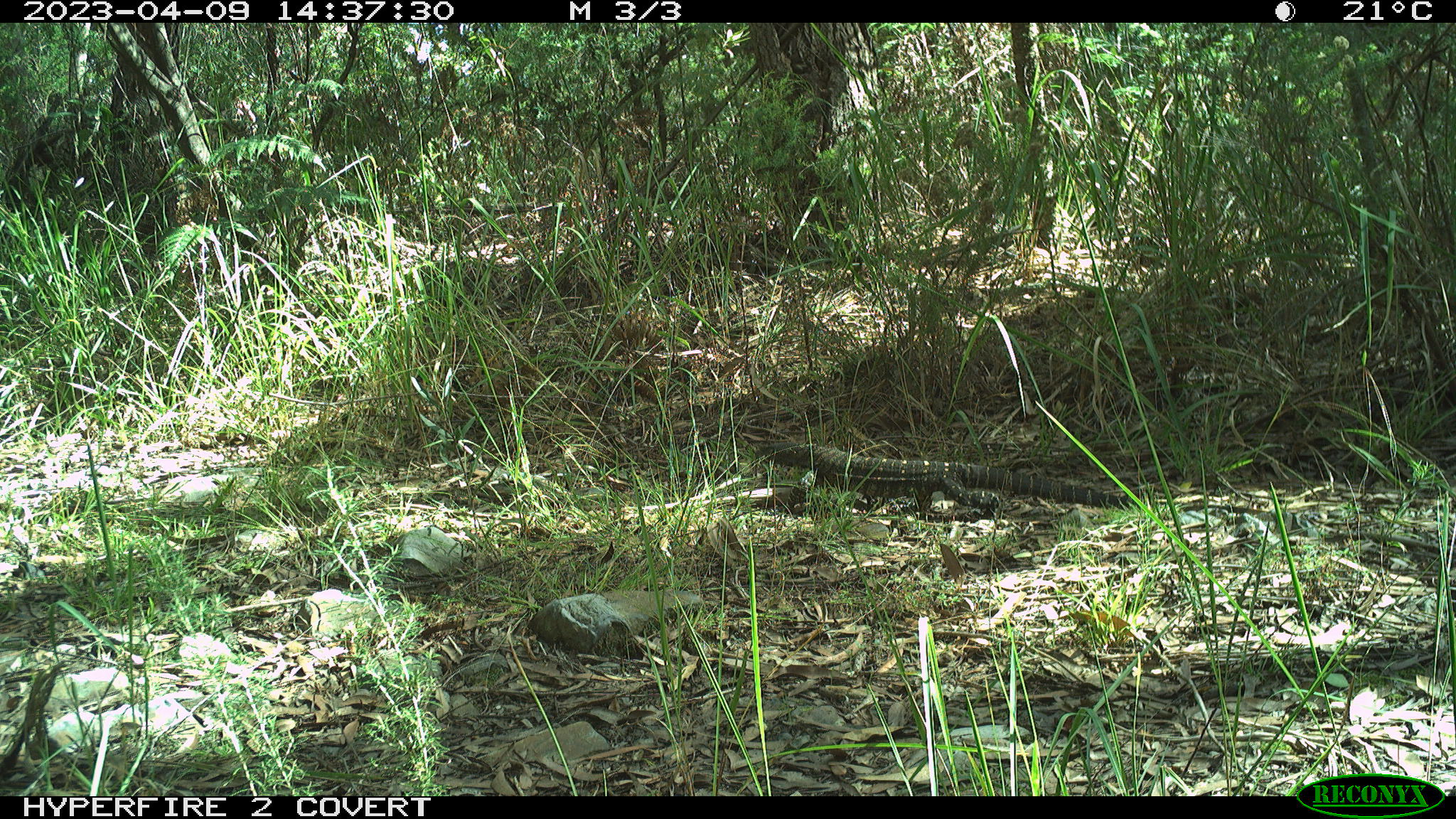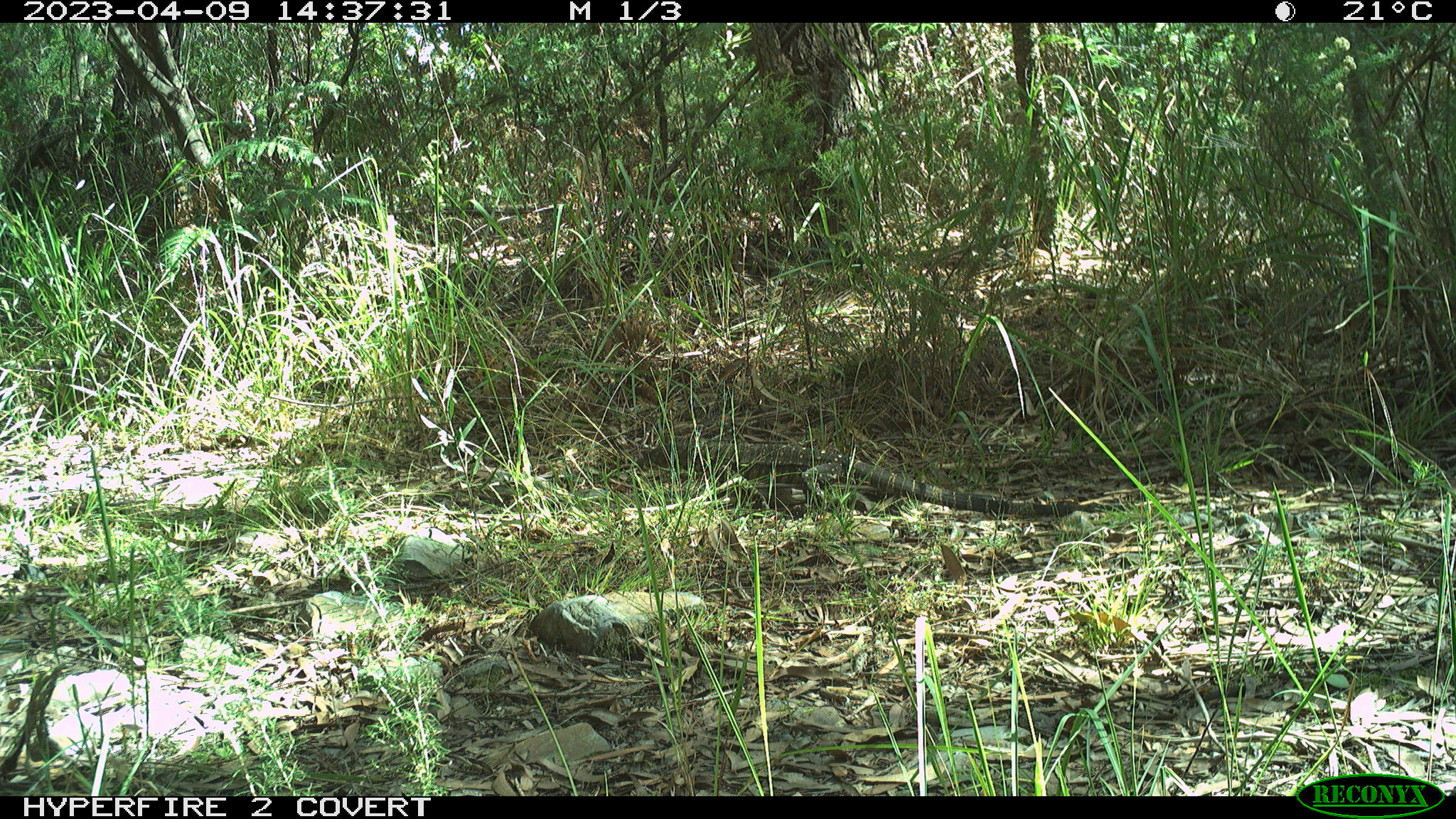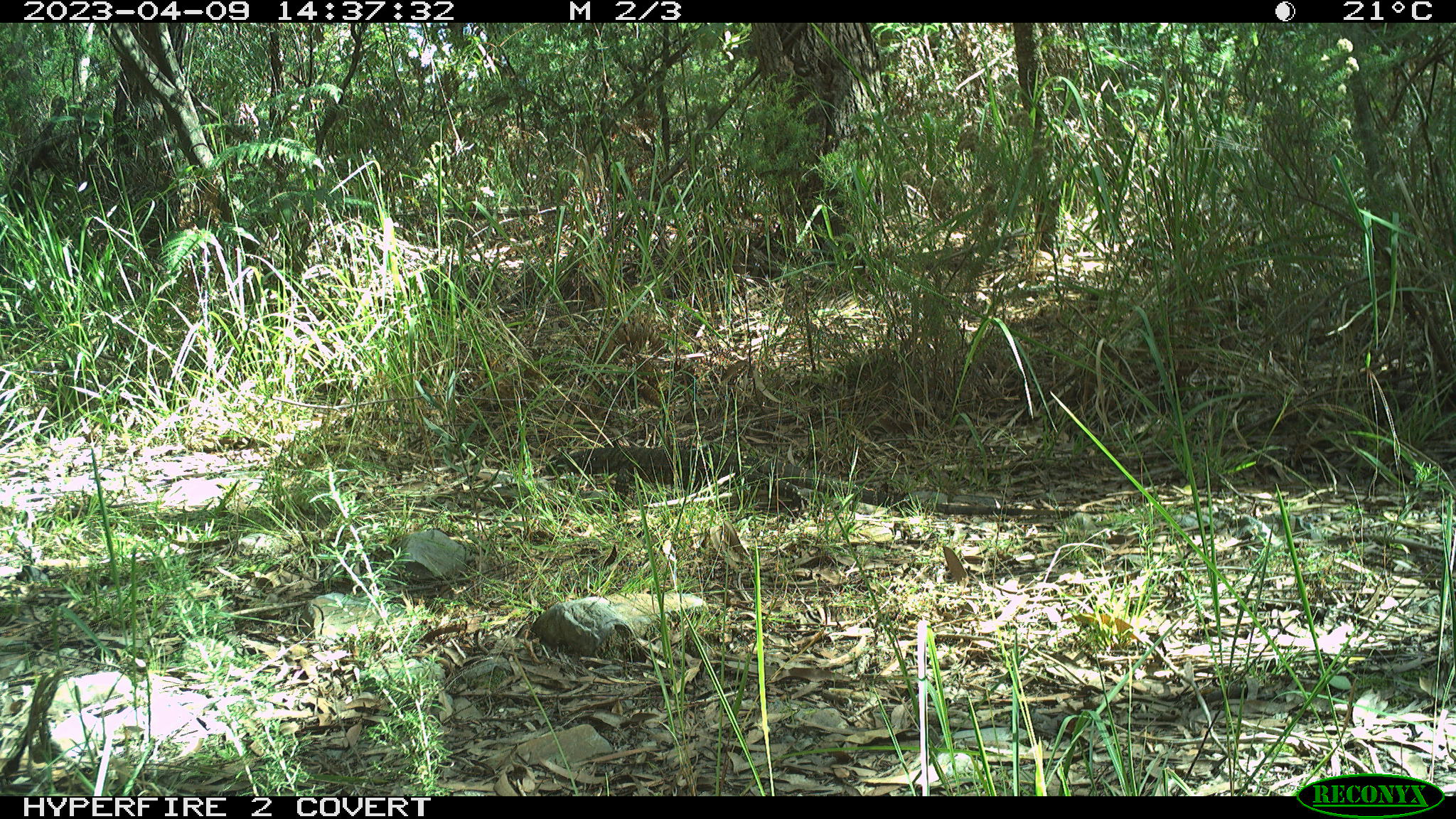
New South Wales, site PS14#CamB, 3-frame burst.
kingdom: Animalia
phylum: Chordata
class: Reptilia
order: Squamata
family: Varanidae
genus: Varanus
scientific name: Varanus varius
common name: lace monitor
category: goanna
Goanna (lace monitor) (Varanus varius).